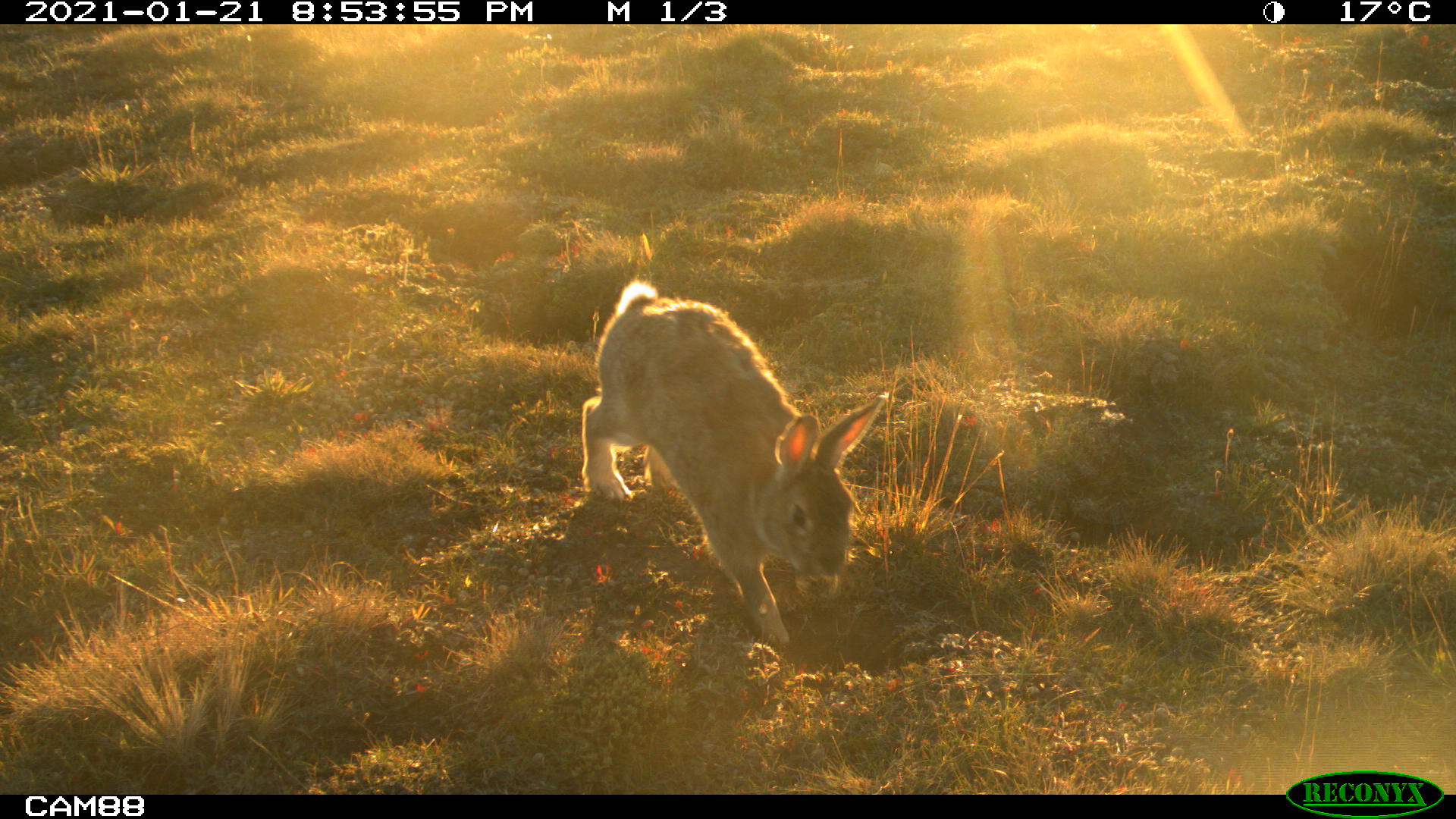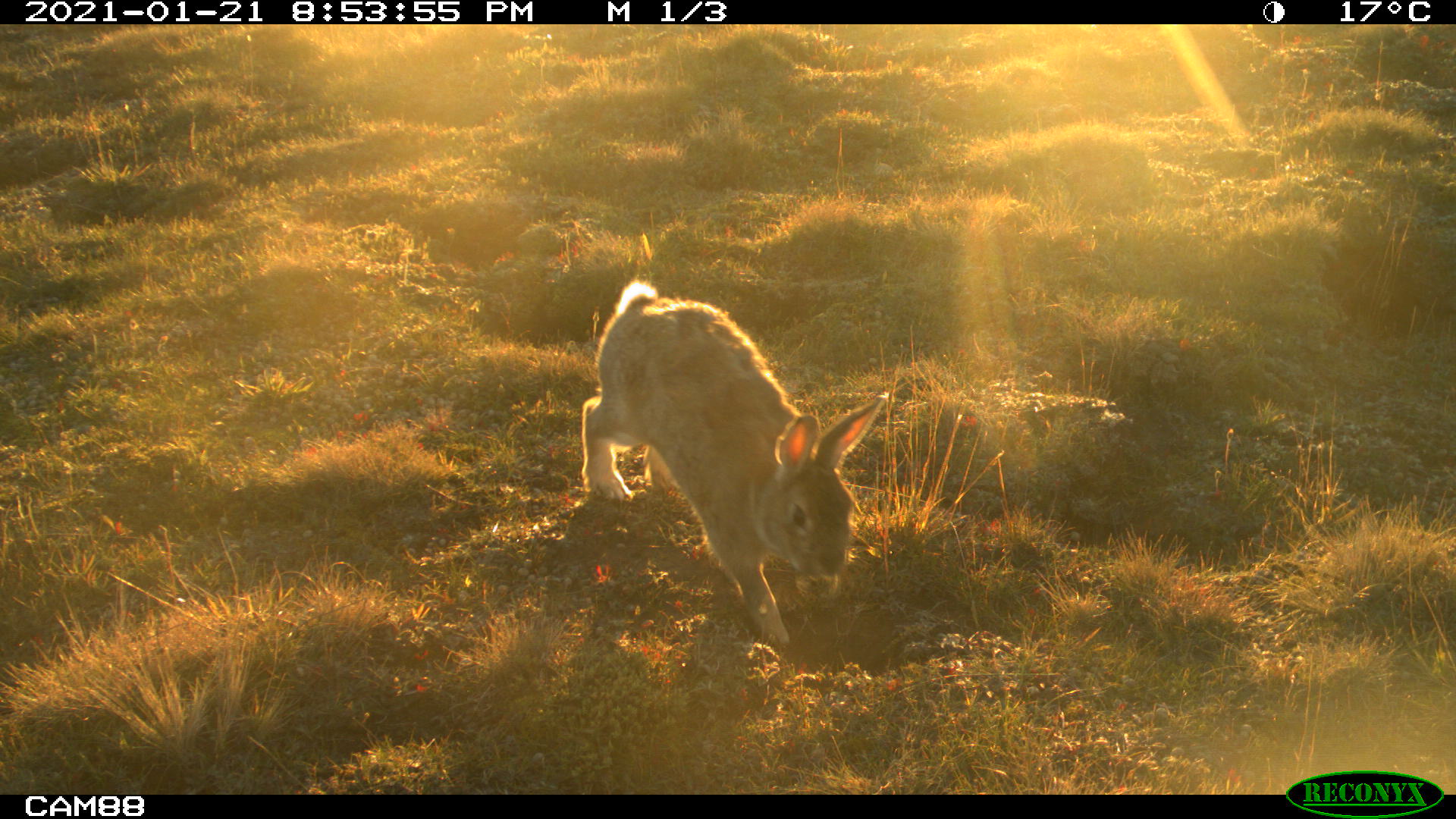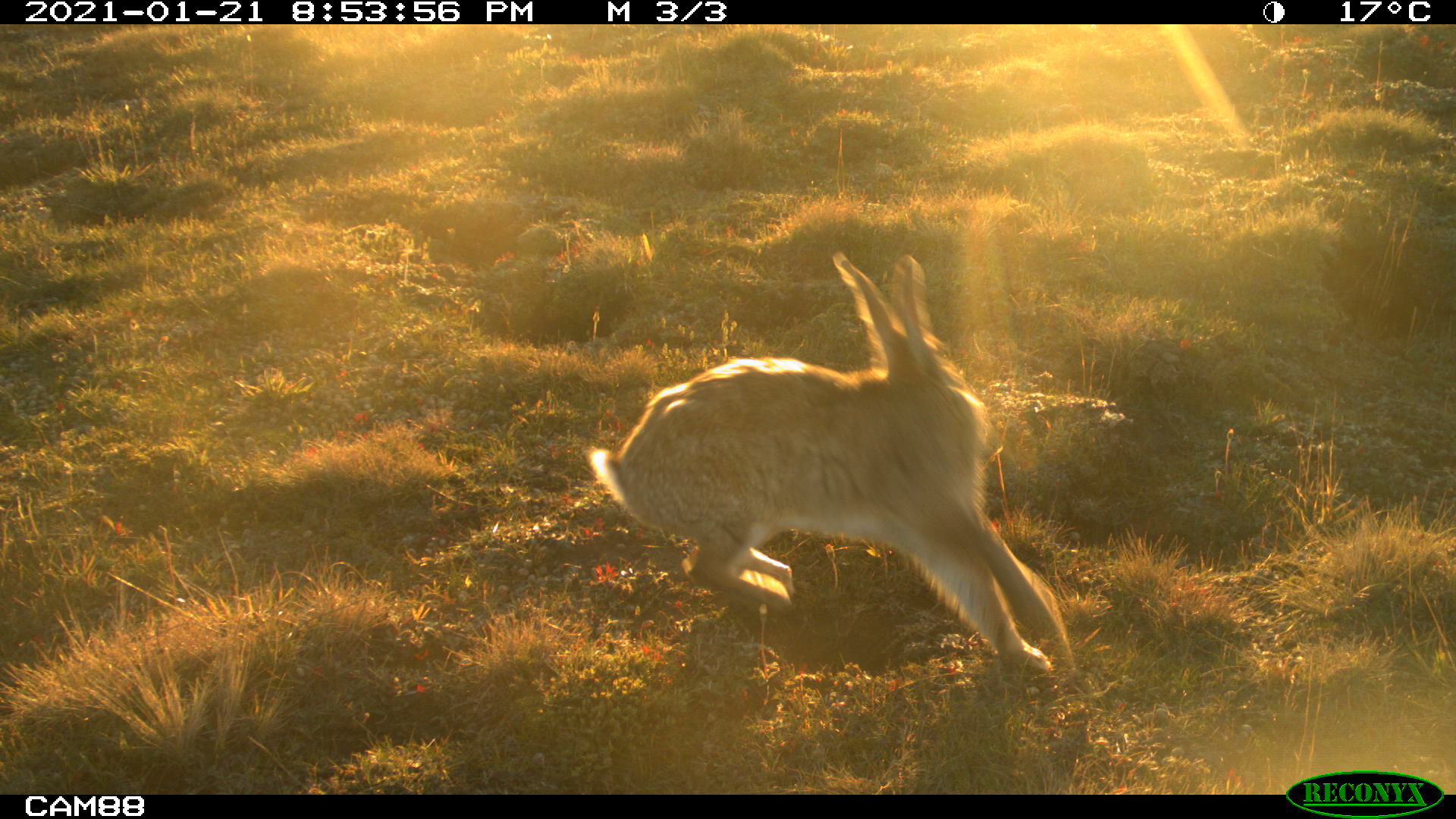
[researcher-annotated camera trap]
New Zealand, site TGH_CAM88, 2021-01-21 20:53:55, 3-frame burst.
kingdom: Animalia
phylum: Chordata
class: Mammalia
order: Lagomorpha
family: Leporidae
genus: Oryctolagus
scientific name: Oryctolagus cuniculus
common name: european rabbit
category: rabbit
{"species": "rabbit (european rabbit) (Oryctolagus cuniculus)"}